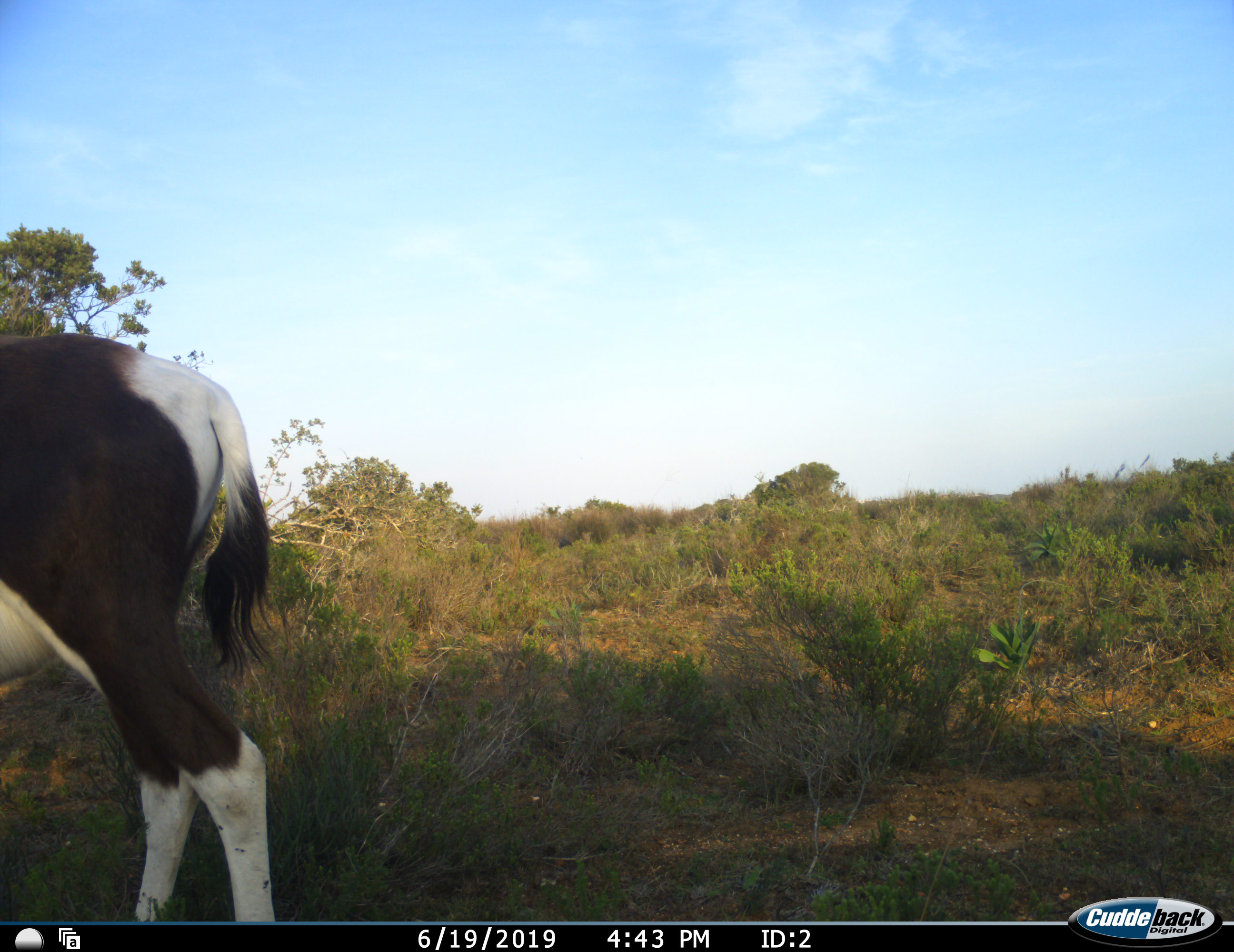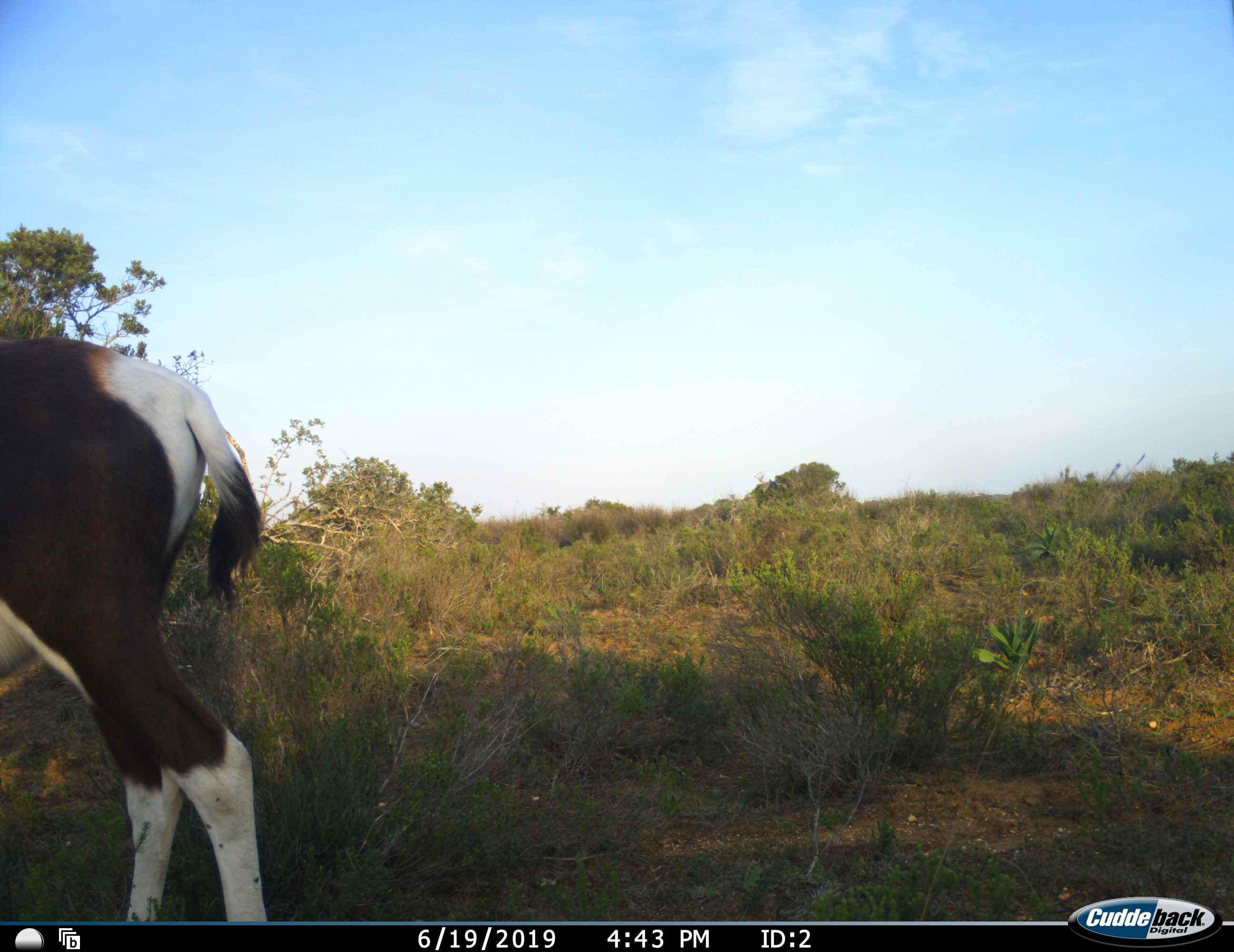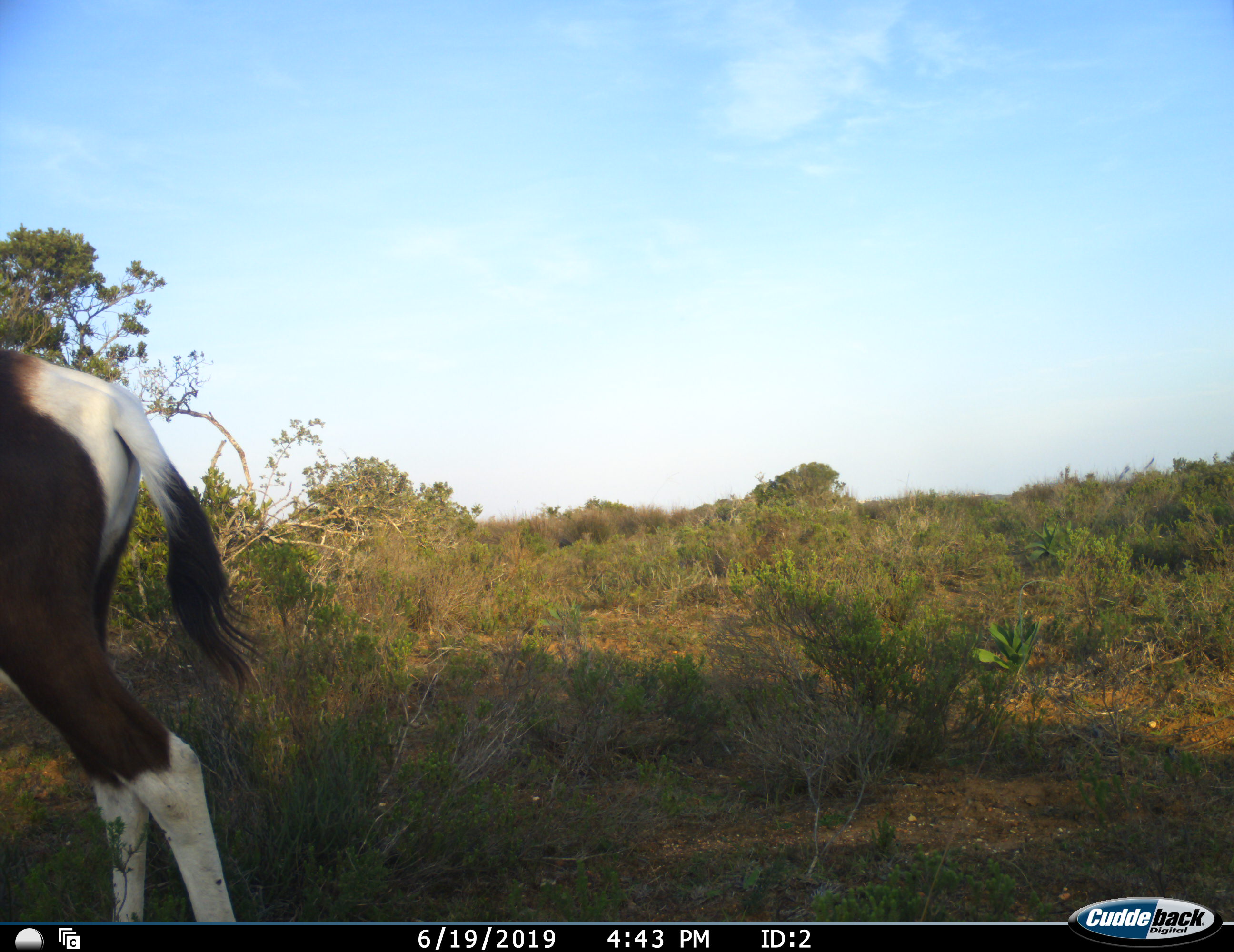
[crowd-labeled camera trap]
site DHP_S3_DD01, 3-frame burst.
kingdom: Animalia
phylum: Chordata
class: Mammalia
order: Artiodactyla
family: Bovidae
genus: Damaliscus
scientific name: Damaliscus pygargus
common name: bontebok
Bontebok (Damaliscus pygargus), count 1. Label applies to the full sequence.